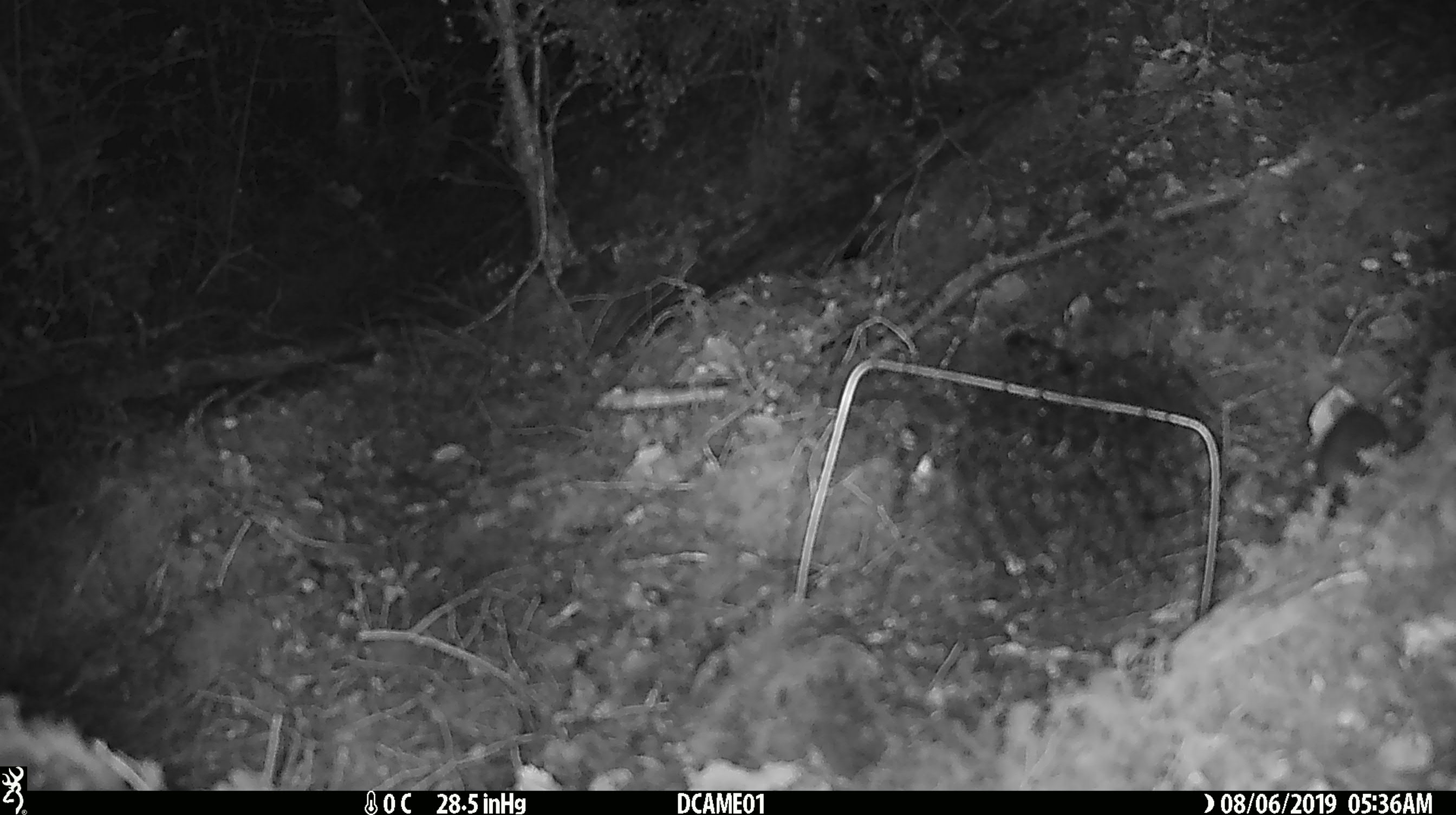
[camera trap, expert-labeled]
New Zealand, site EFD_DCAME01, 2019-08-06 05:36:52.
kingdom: Animalia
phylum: Chordata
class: Mammalia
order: Rodentia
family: Muridae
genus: Mus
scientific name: Mus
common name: mouse